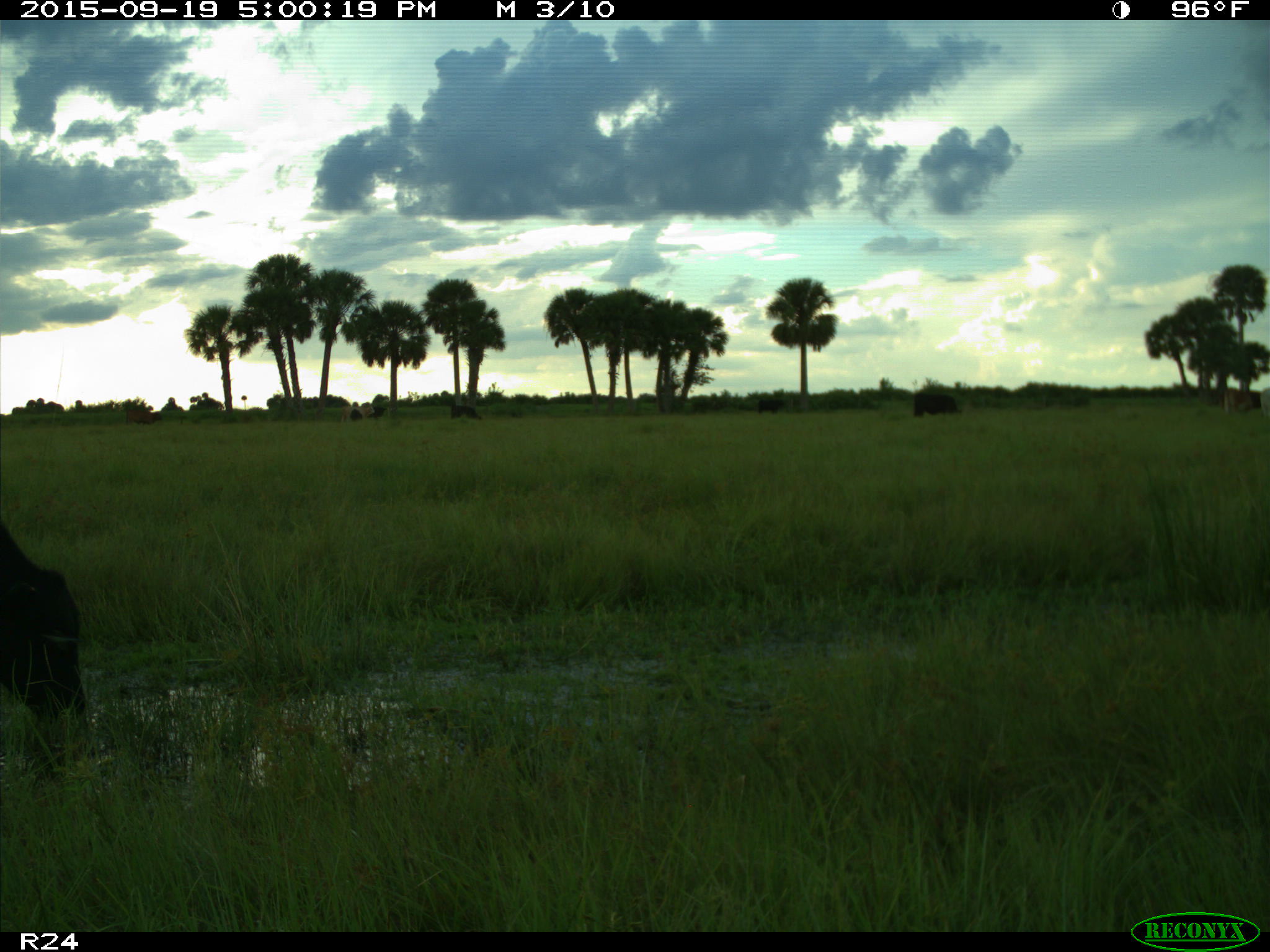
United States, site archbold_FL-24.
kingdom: Animalia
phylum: Chordata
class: Mammalia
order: Artiodactyla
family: Bovidae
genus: Bos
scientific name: Bos taurus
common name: domestic cow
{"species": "Bos taurus (domestic cow)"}